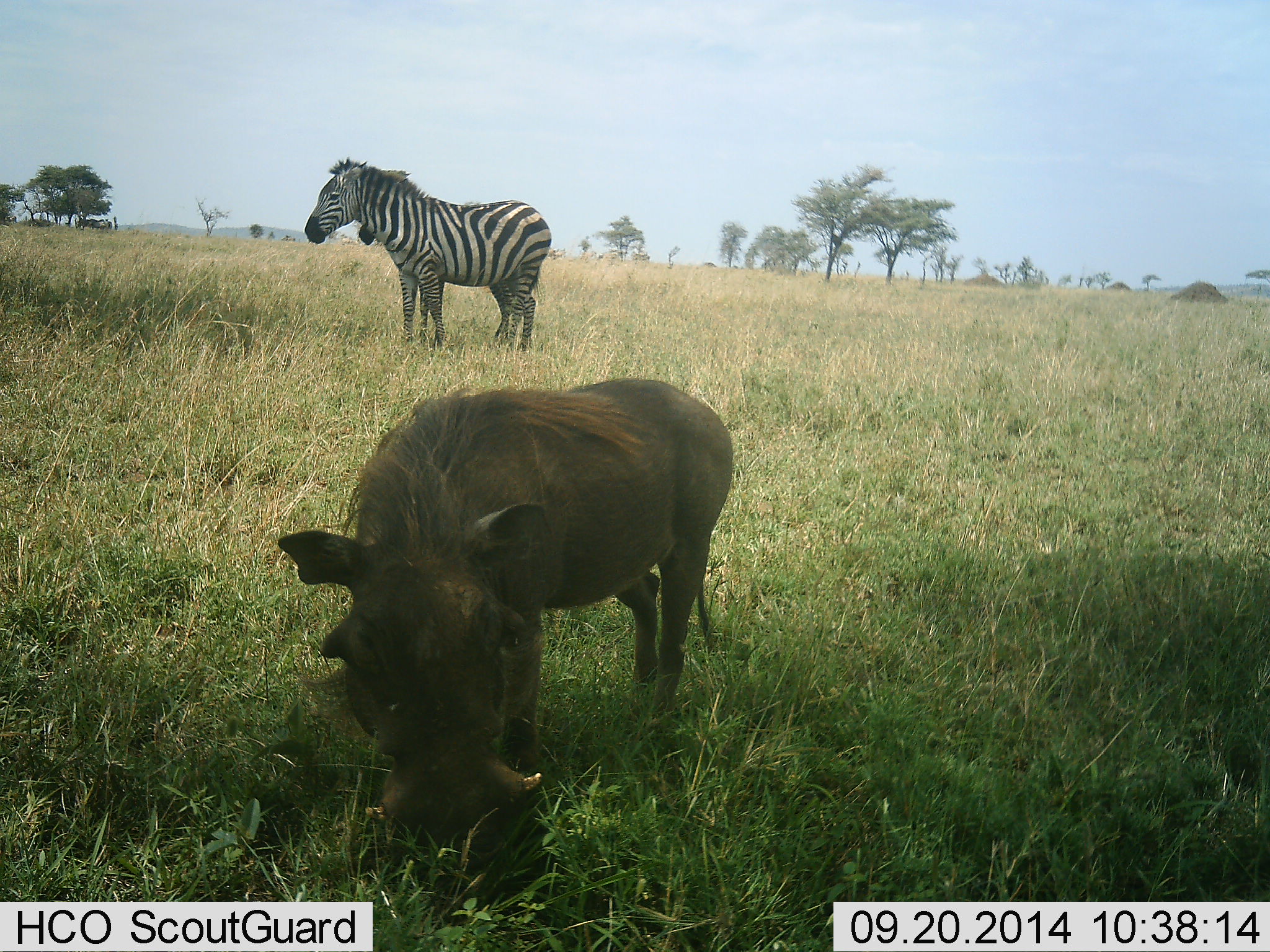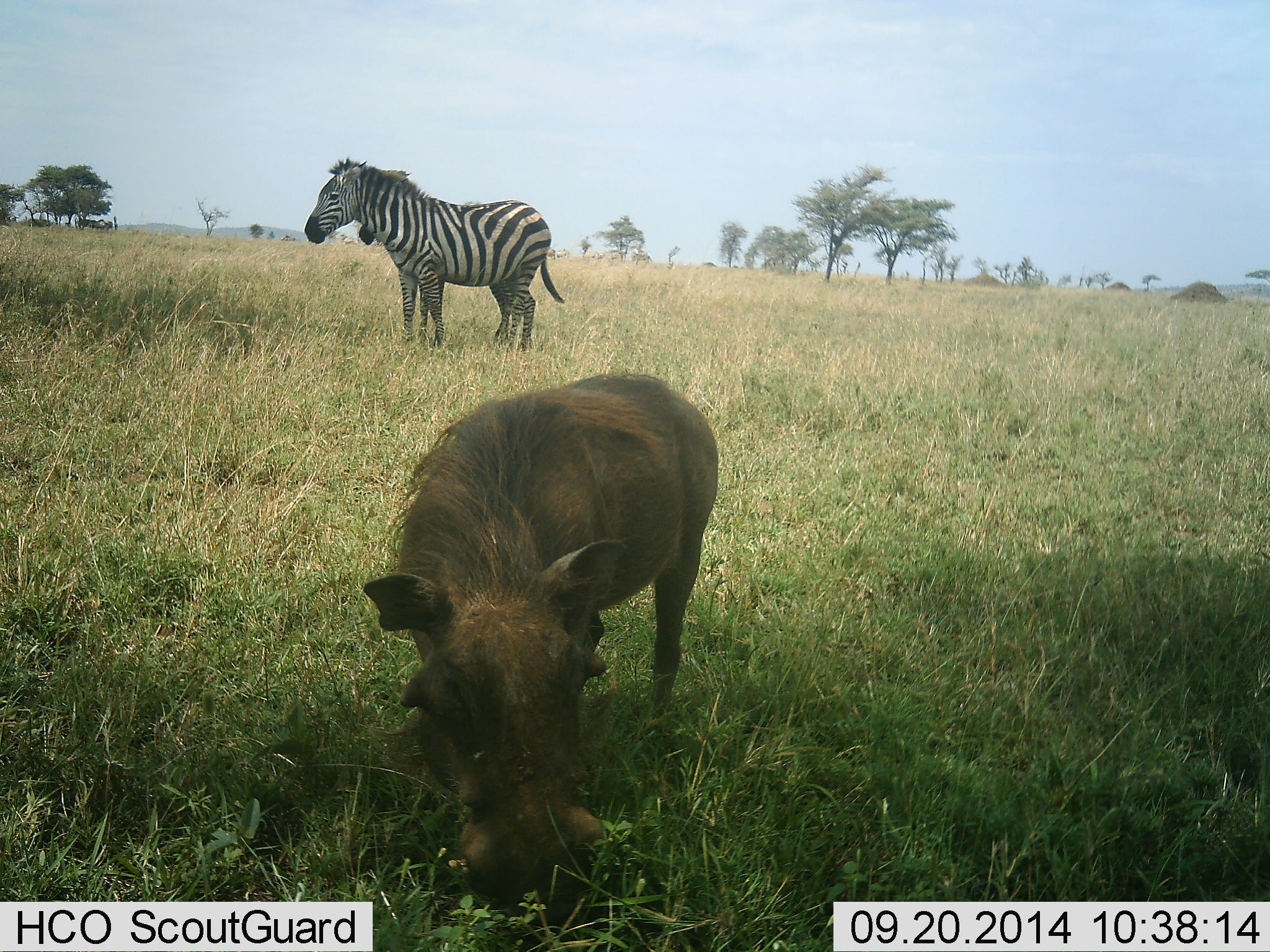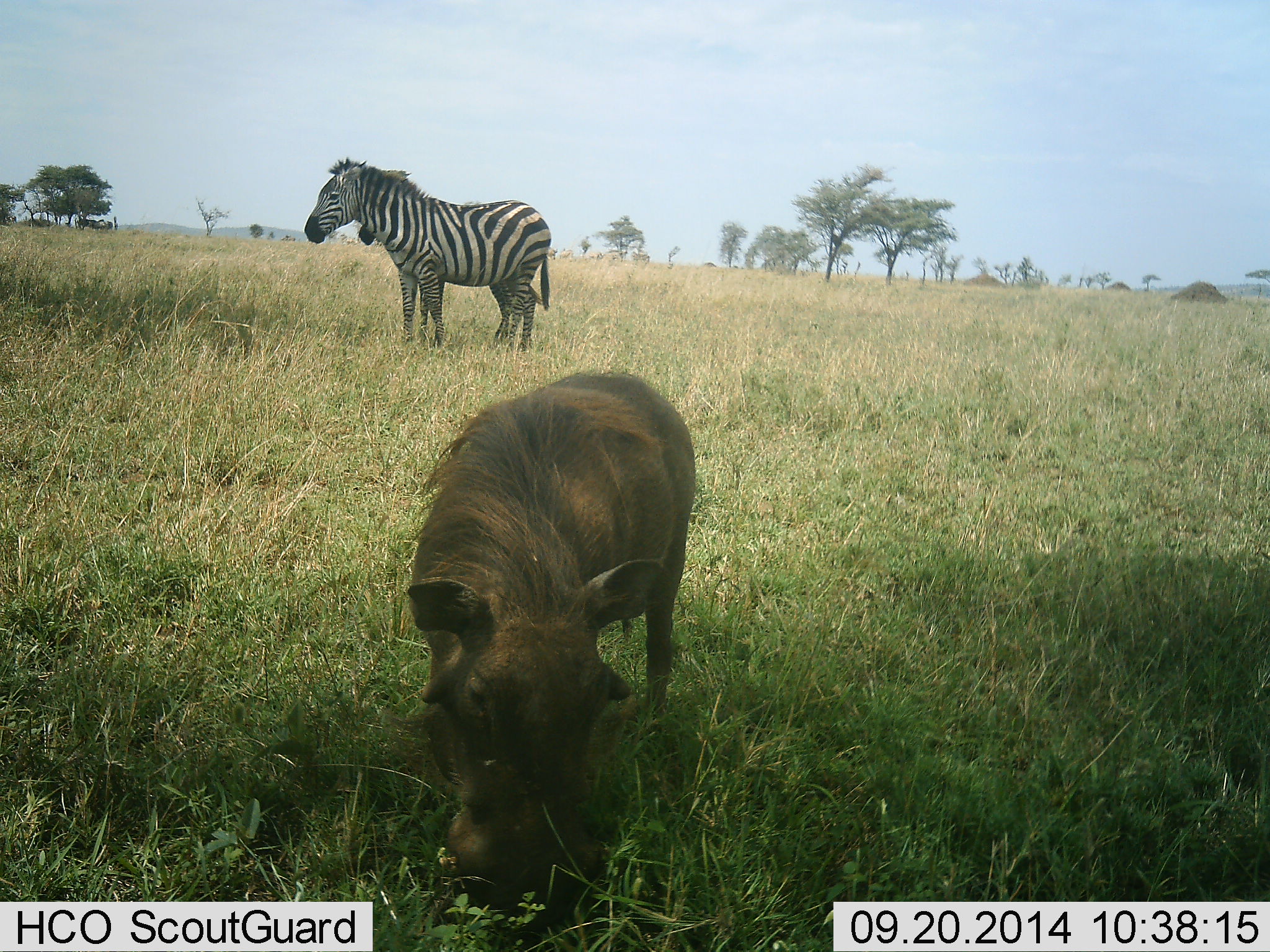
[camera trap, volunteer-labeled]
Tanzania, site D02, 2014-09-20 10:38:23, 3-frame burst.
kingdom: Animalia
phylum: Chordata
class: Mammalia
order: Artiodactyla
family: Suidae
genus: Phacochoerus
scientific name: Phacochoerus africanus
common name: warthog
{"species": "warthog (Phacochoerus africanus)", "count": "1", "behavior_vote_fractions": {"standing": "0%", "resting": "0%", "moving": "0%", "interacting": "0%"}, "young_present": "0%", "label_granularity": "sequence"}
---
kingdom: Animalia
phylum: Chordata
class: Mammalia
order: Perissodactyla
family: Equidae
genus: Equus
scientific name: Equus quagga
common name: plains zebra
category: zebra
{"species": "zebra (plains zebra) (Equus quagga)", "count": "2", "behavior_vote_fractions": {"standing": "100%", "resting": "0%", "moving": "0%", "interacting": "10%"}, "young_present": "40%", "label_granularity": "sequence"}